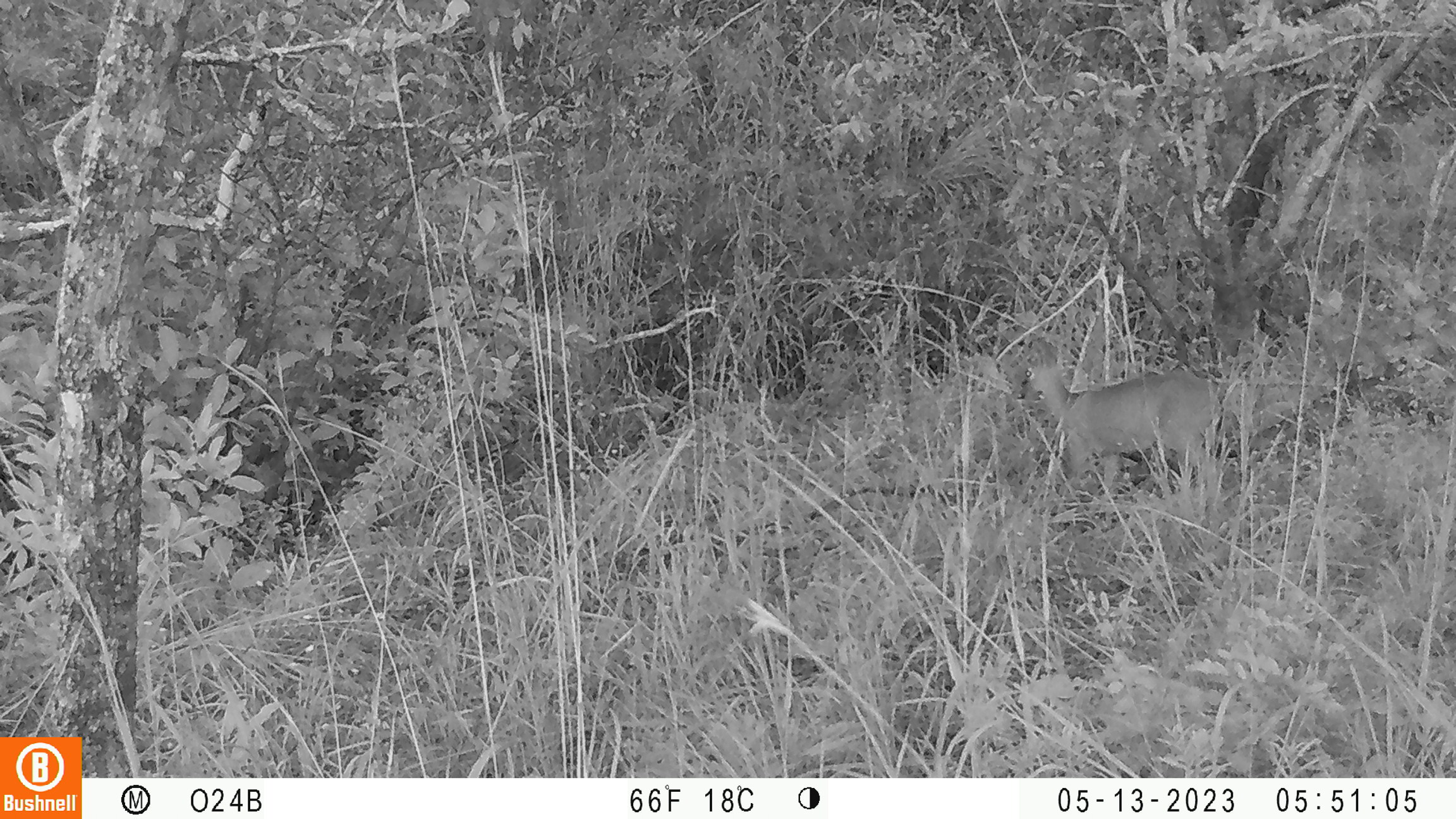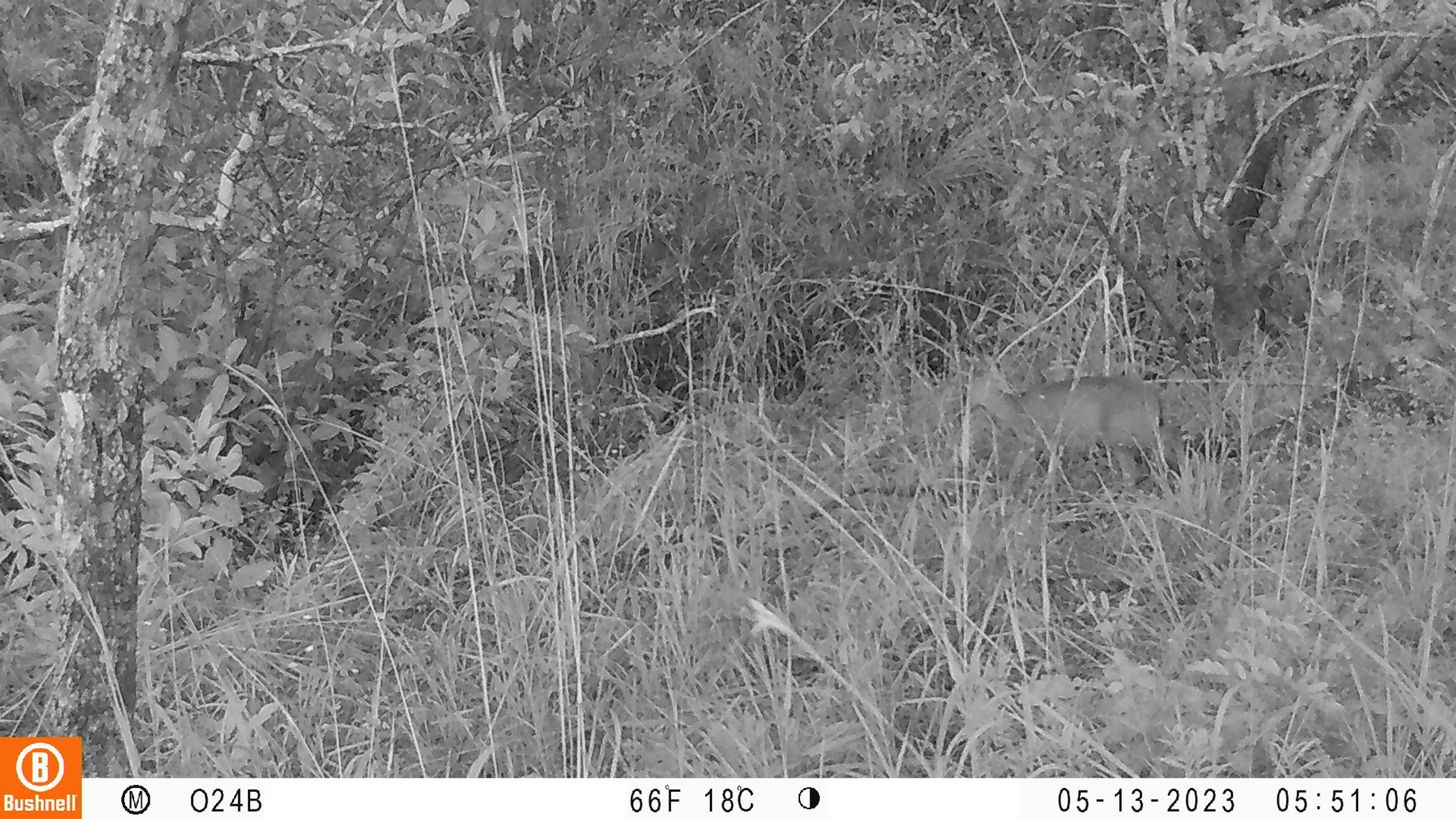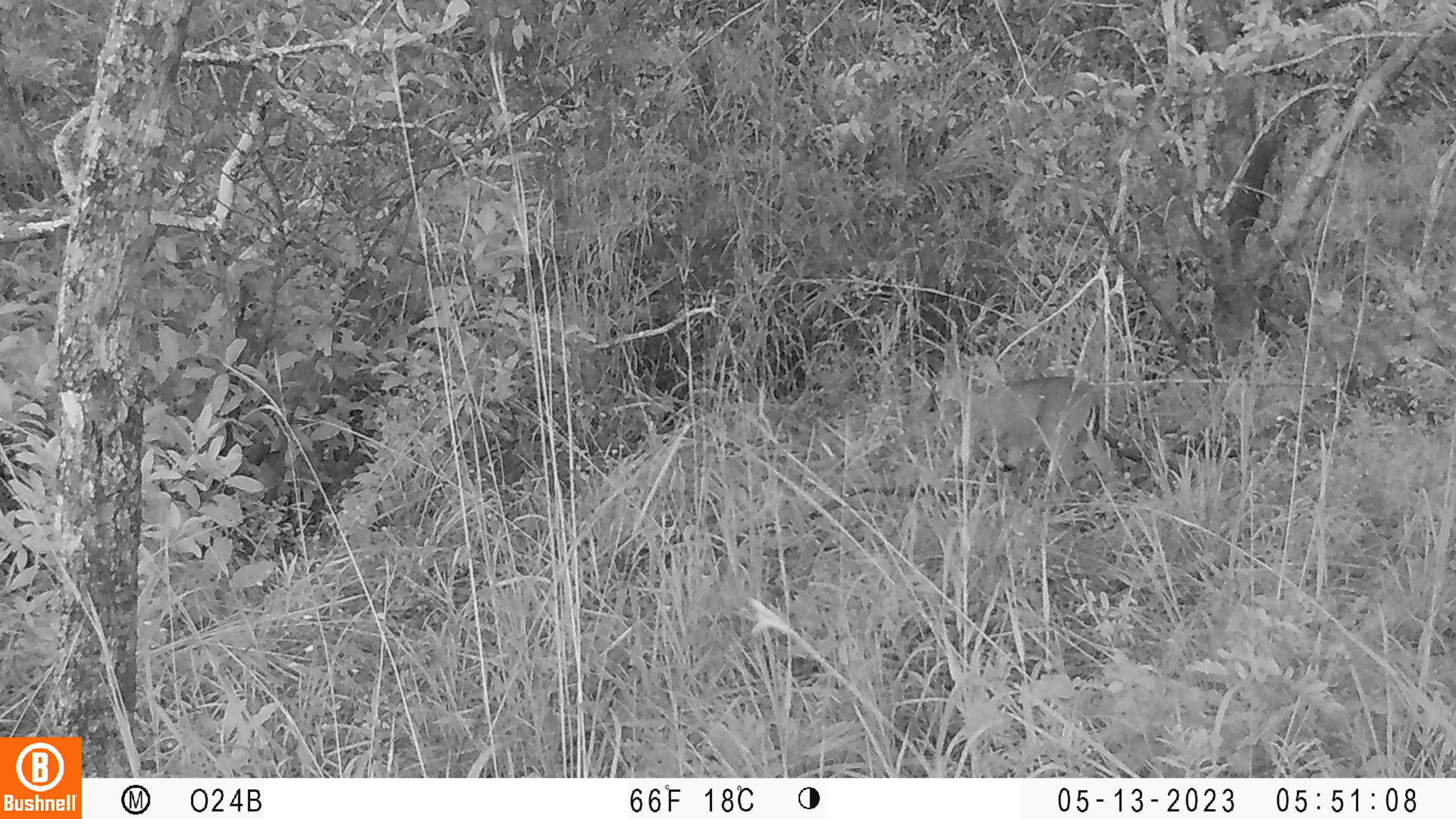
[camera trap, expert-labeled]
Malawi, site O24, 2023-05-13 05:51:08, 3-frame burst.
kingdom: Animalia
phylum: Chordata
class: Mammalia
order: Artiodactyla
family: Bovidae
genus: Sylvicapra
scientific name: Sylvicapra grimmia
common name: common duiker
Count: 1.